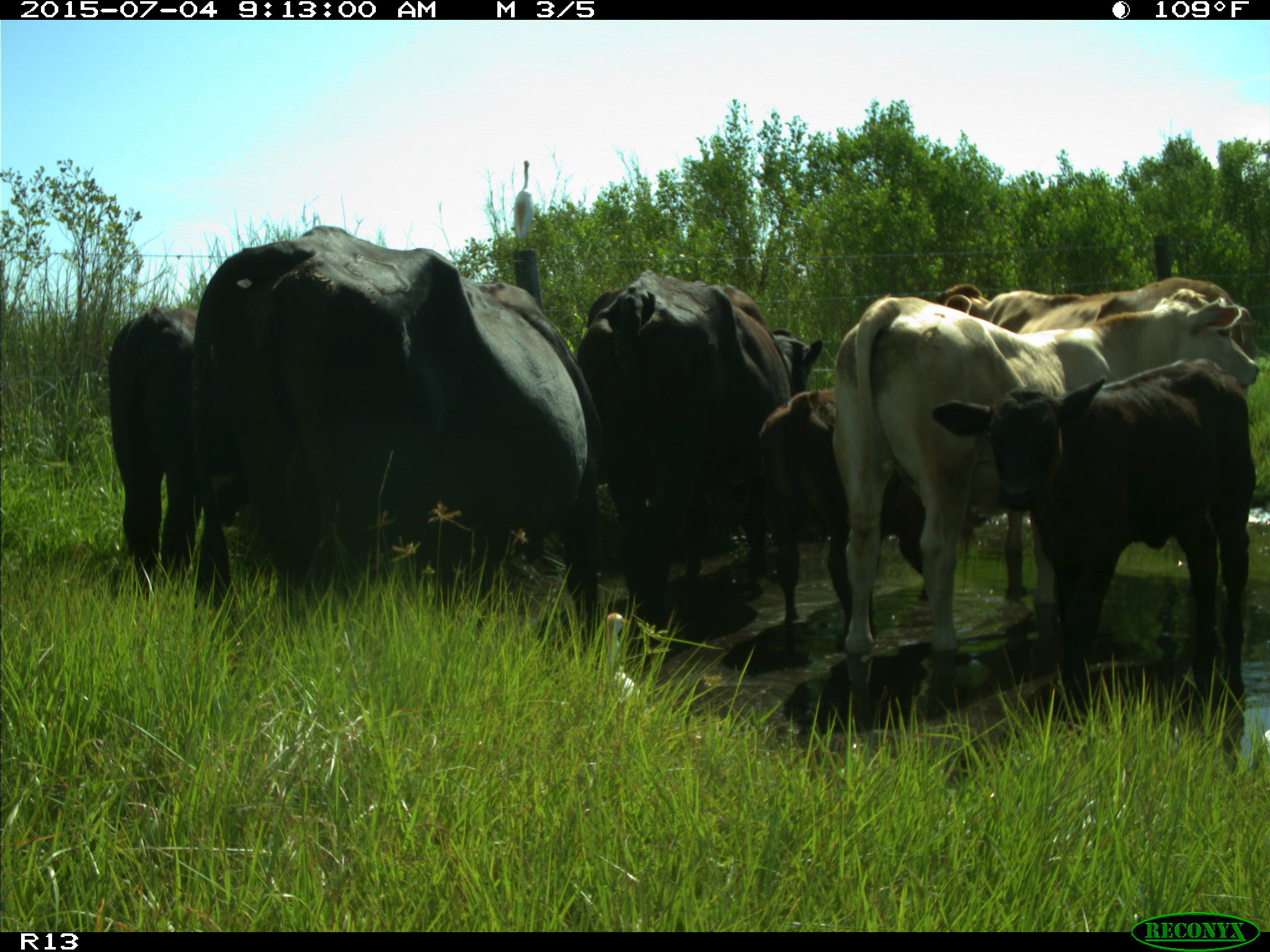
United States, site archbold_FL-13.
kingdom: Animalia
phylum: Chordata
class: Mammalia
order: Artiodactyla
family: Bovidae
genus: Bos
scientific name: Bos taurus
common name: domestic cow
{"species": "Bos taurus (domestic cow)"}